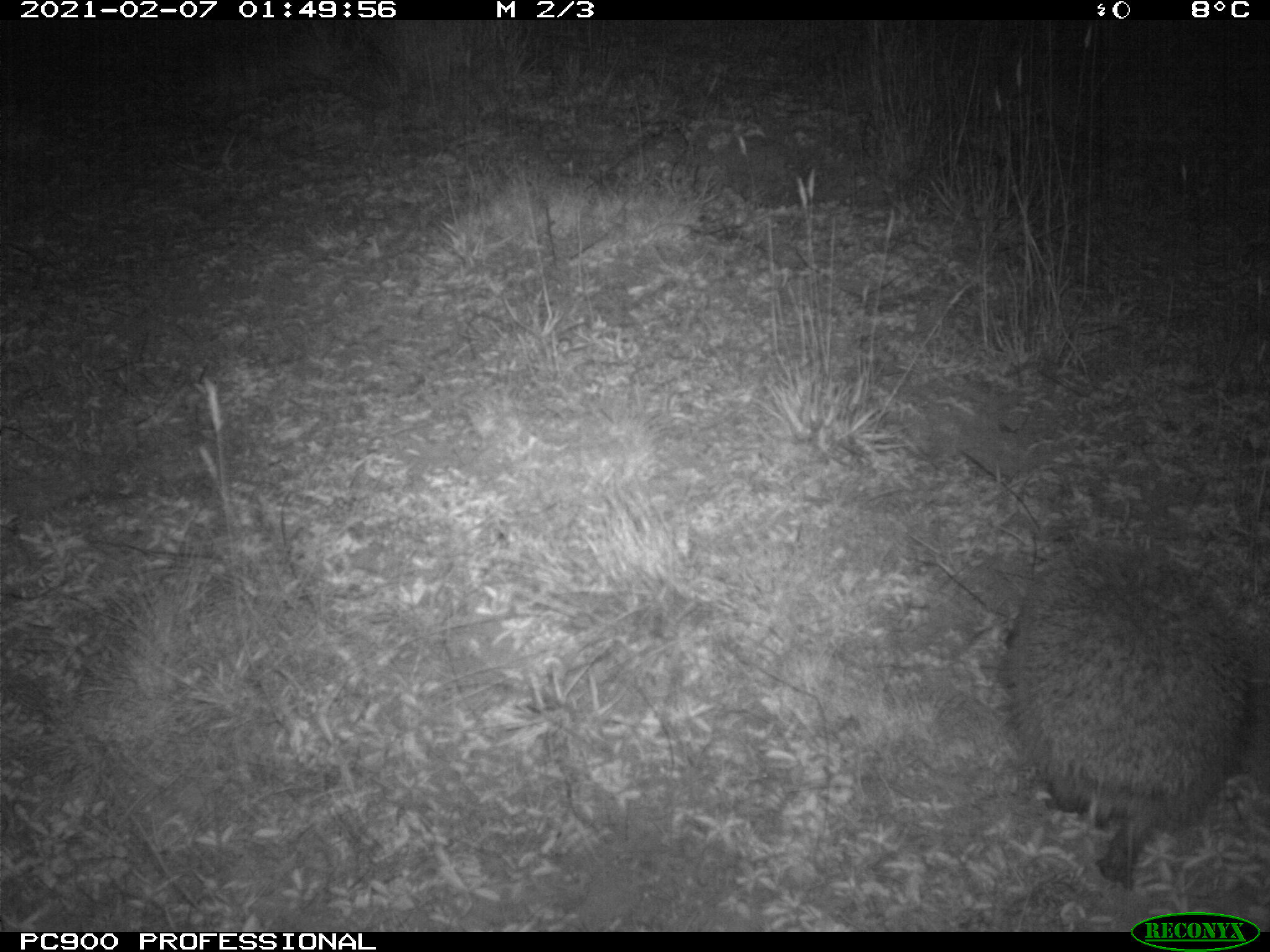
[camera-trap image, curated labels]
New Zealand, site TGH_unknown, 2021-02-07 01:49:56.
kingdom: Animalia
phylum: Chordata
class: Mammalia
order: Eulipotyphla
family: Erinaceidae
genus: Erinaceus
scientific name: Erinaceus europaeus europaeus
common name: european hedgehog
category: hedgehog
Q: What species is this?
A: Hedgehog (european hedgehog) (Erinaceus europaeus europaeus).